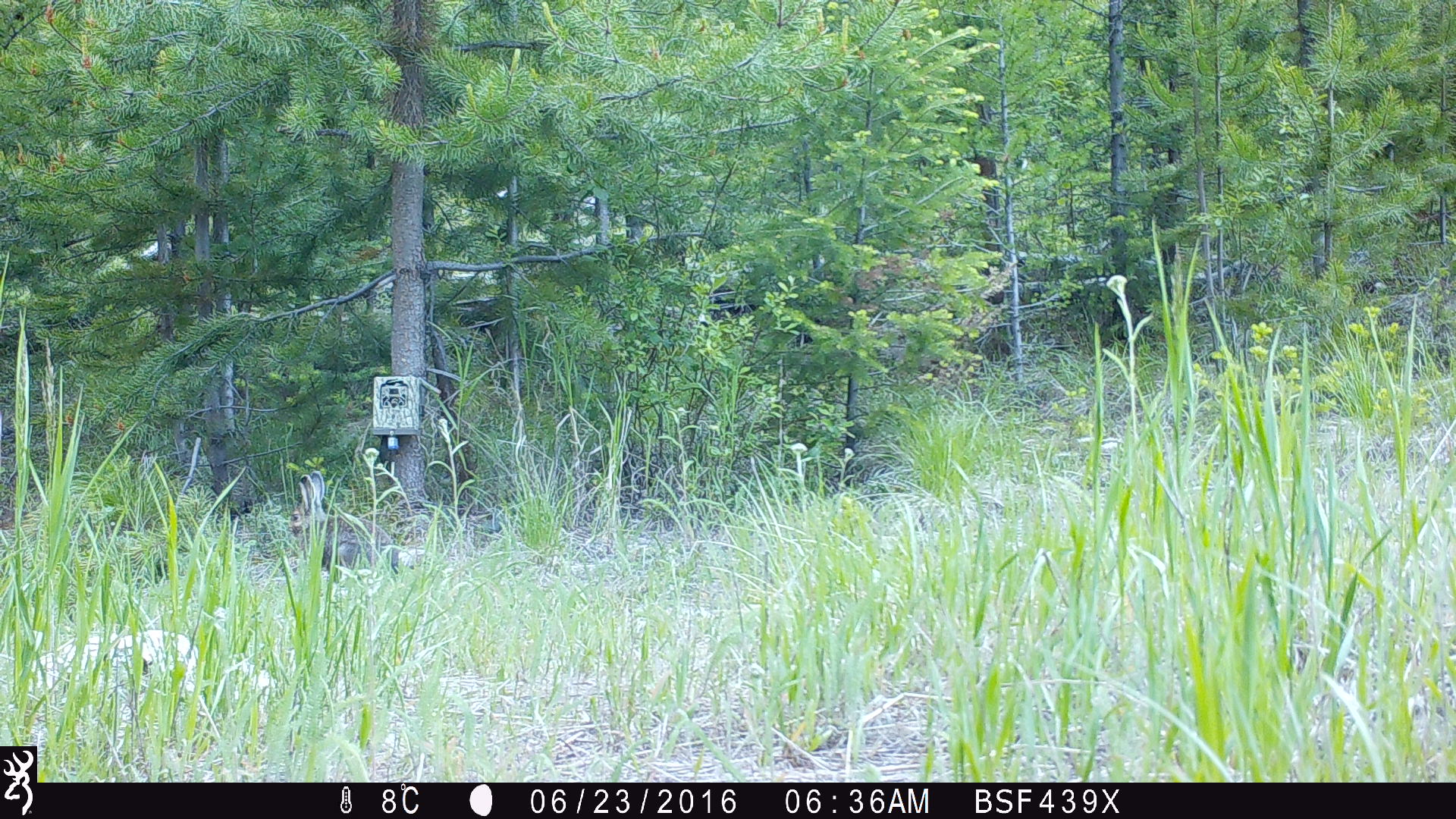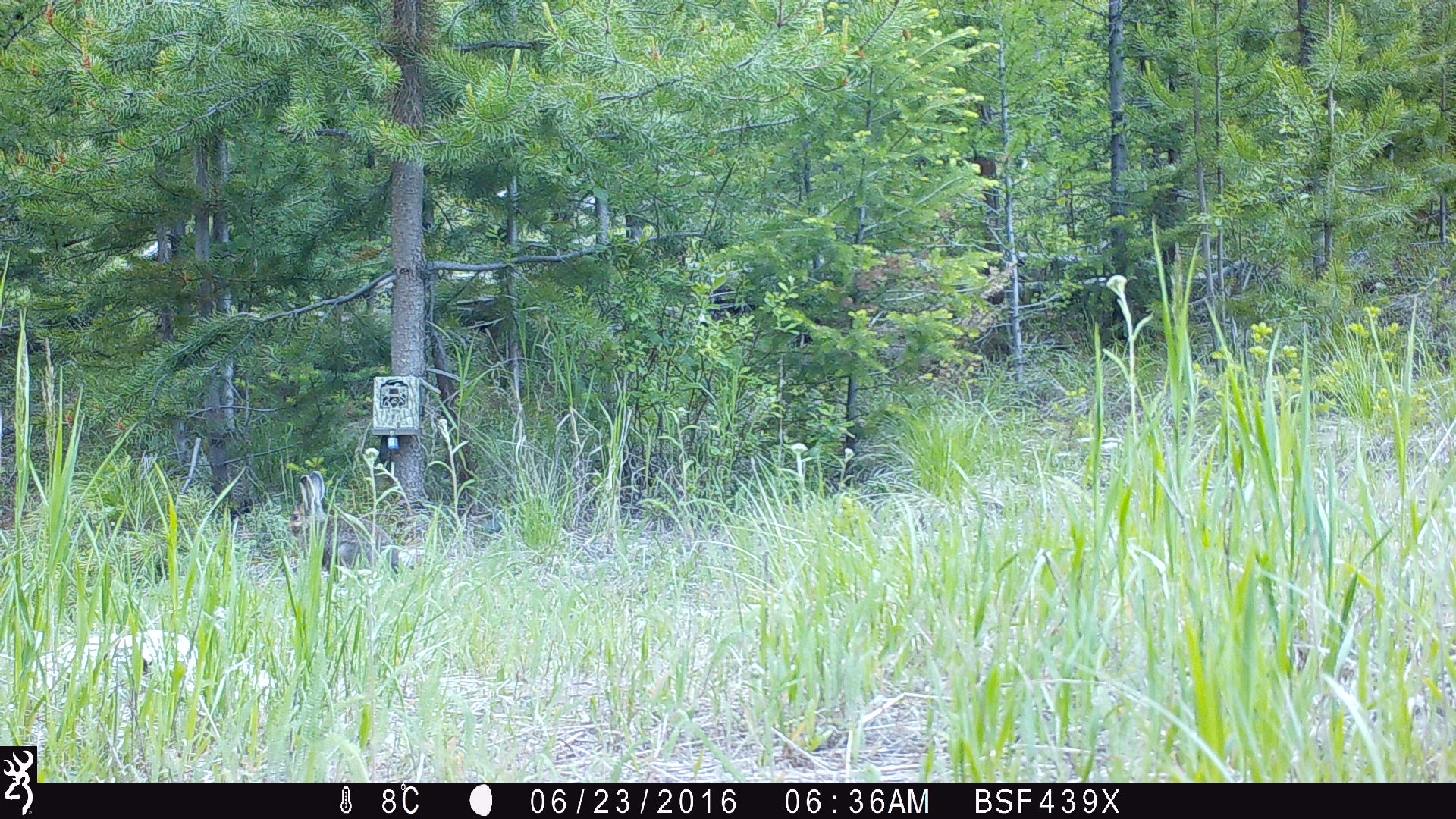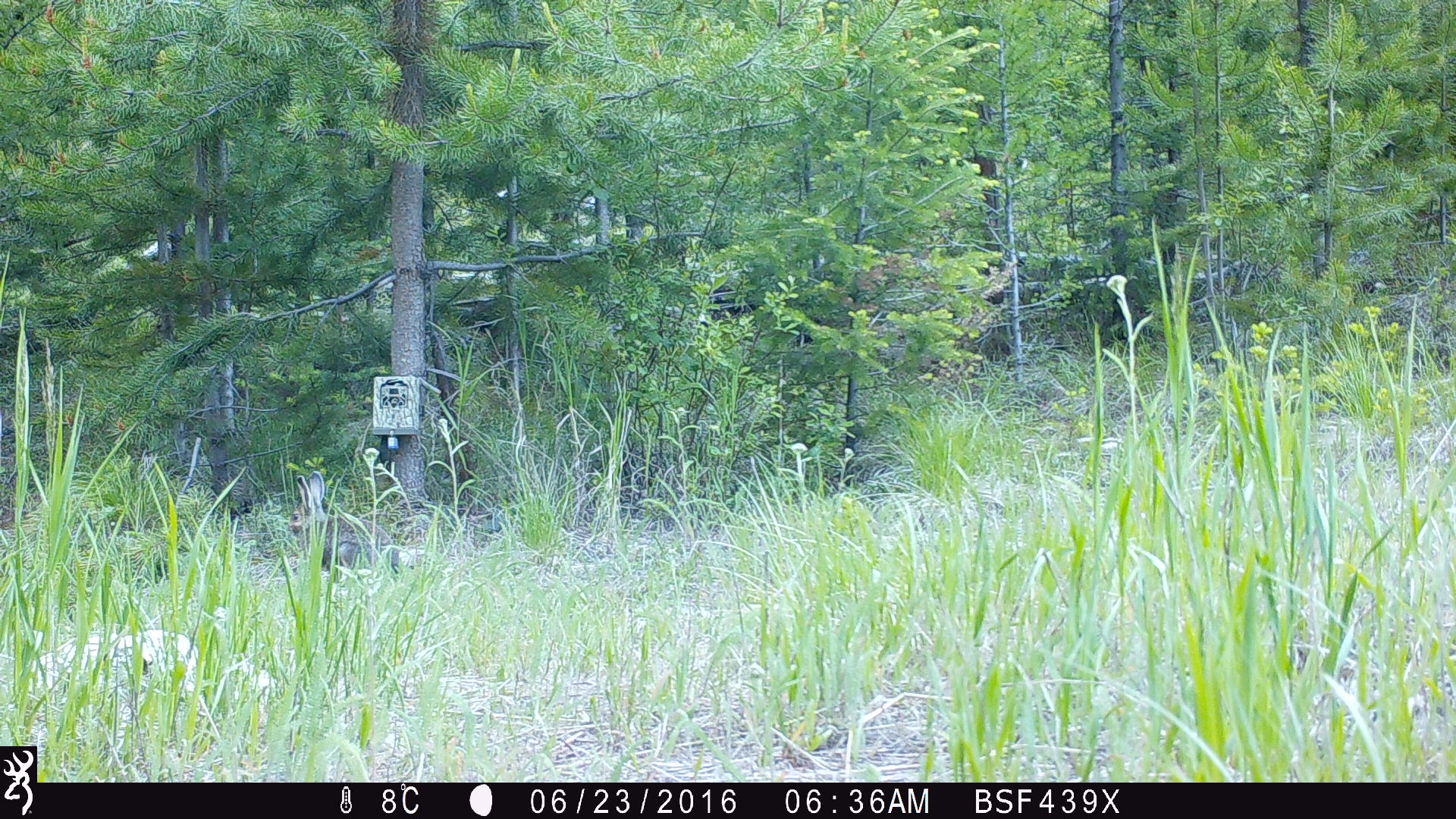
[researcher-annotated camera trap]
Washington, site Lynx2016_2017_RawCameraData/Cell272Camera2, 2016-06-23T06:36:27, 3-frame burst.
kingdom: Animalia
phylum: Chordata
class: Mammalia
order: Lagomorpha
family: Leporidae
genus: Lepus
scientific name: Lepus americanus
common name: snowshoe hare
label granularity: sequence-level